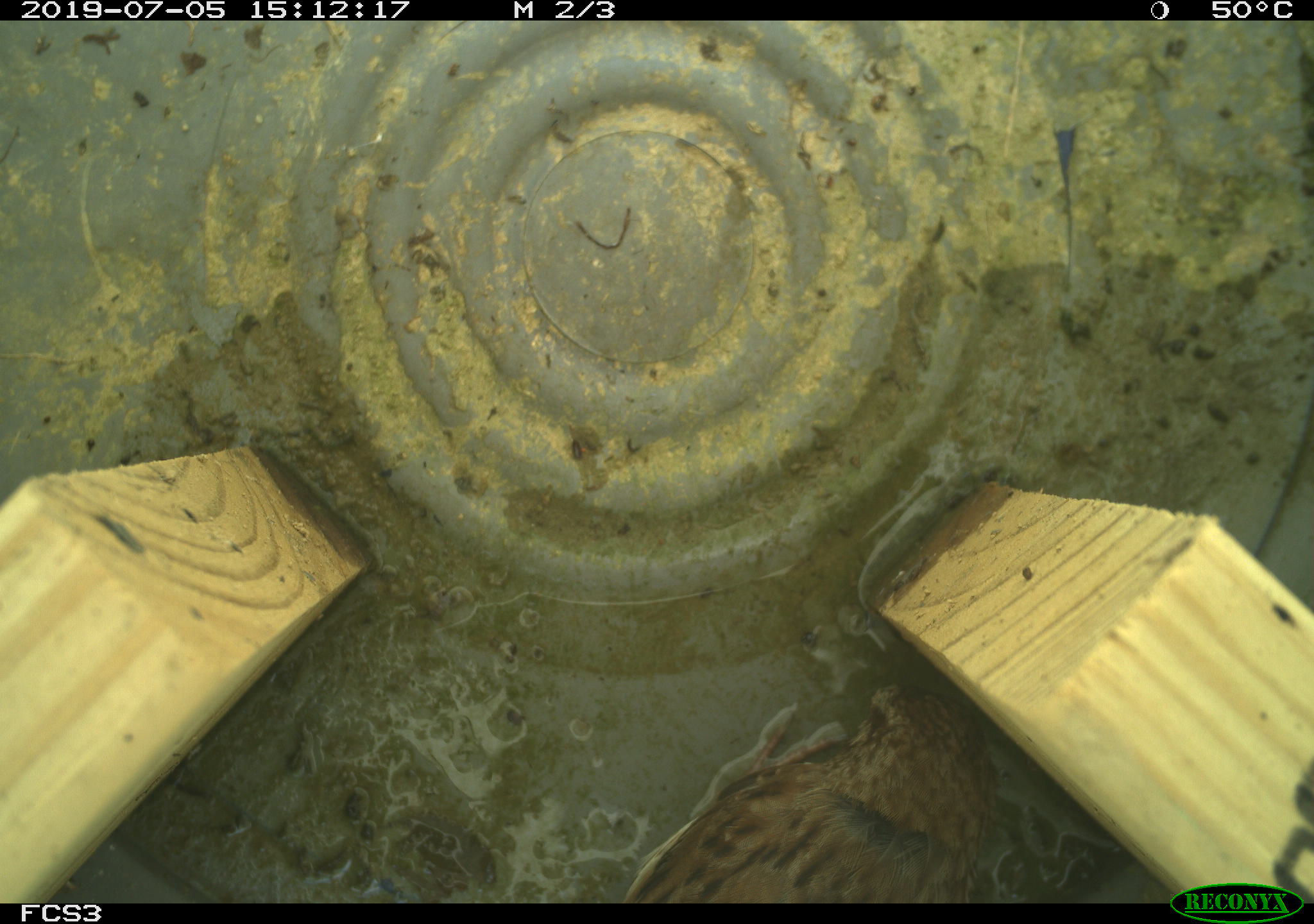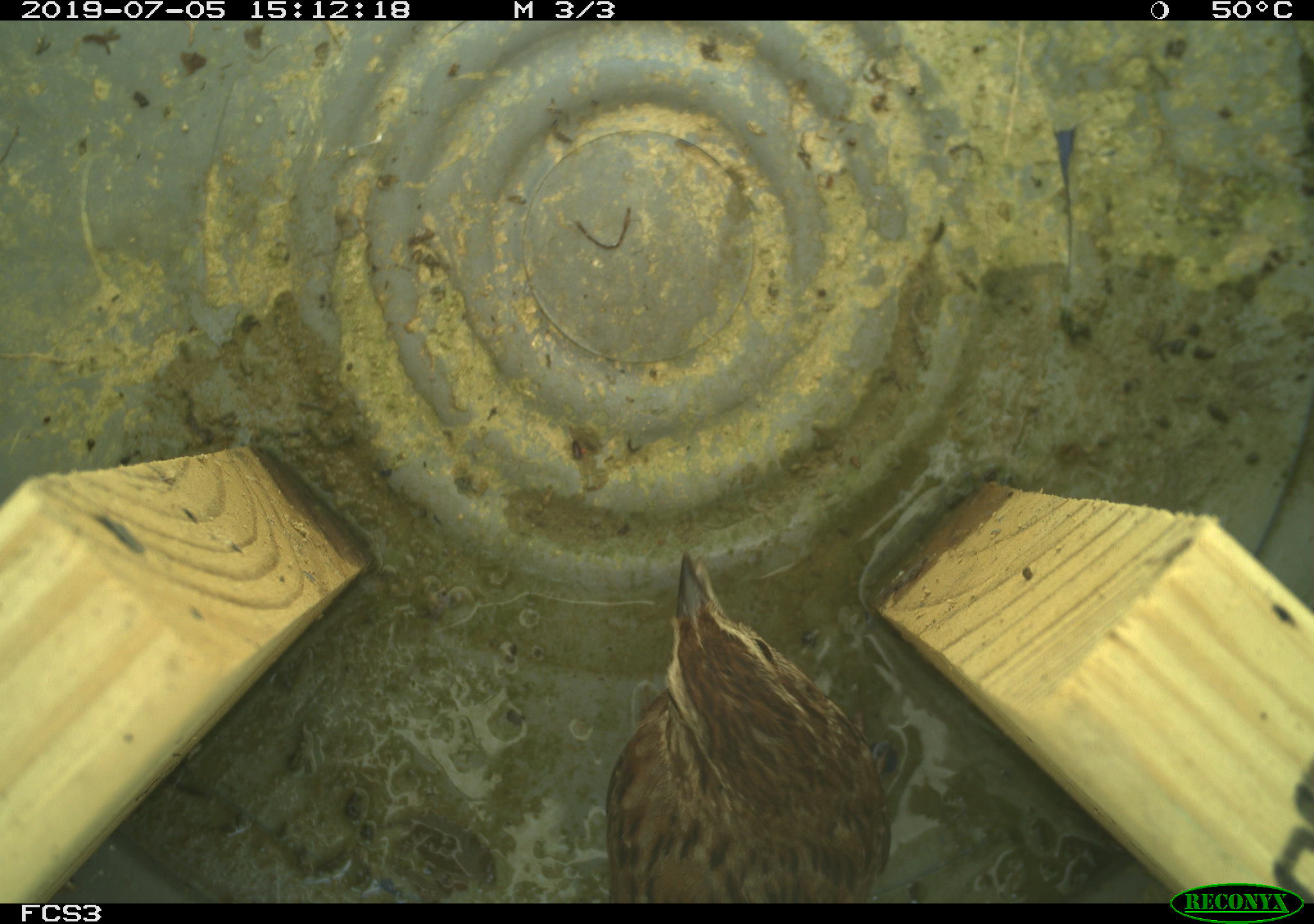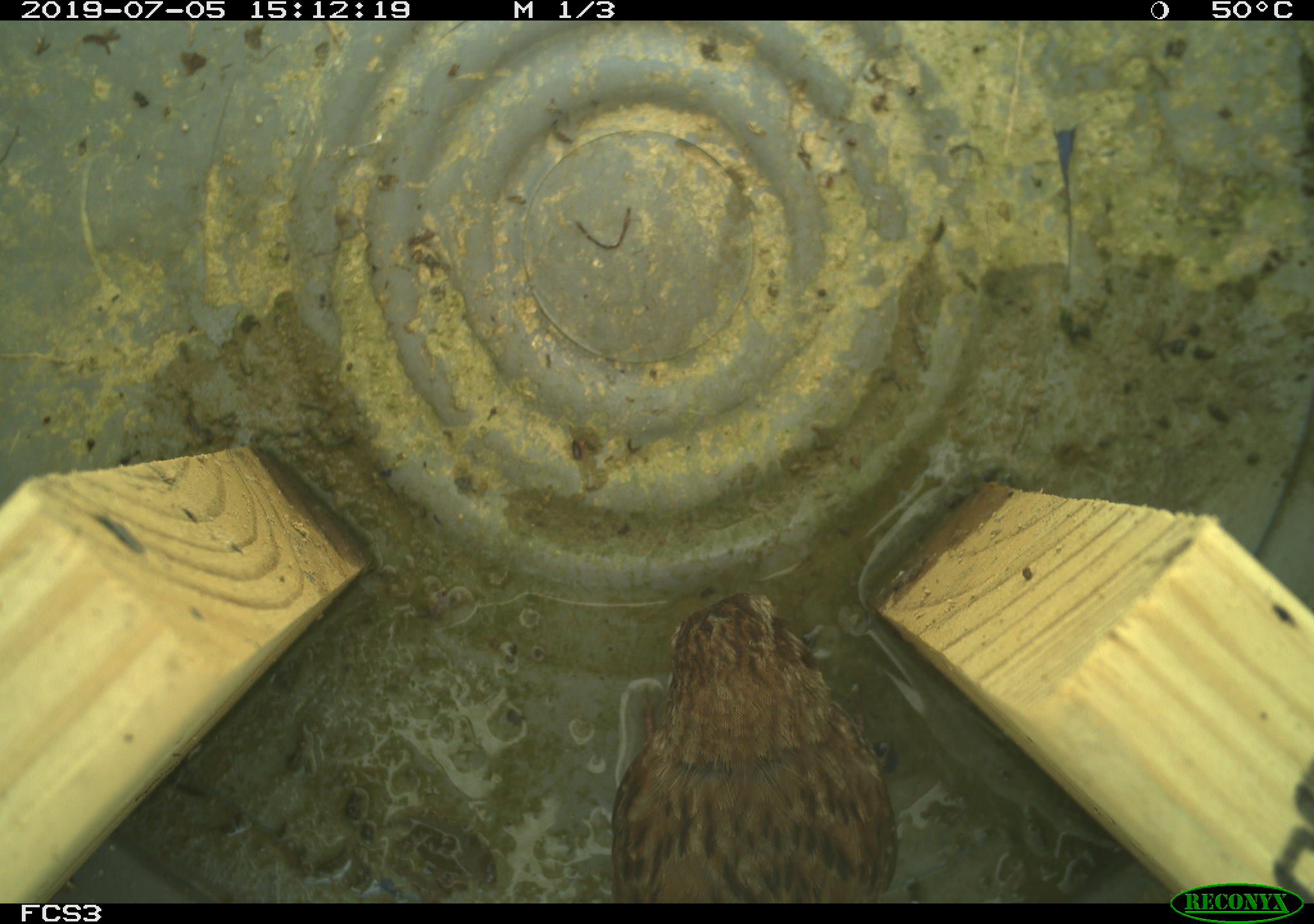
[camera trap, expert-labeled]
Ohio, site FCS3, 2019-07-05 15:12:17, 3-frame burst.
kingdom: Animalia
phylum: Chordata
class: Aves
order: Passeriformes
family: Passerellidae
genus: Melospiza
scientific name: Melospiza melodia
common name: song sparrow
Song sparrow (Melospiza melodia).